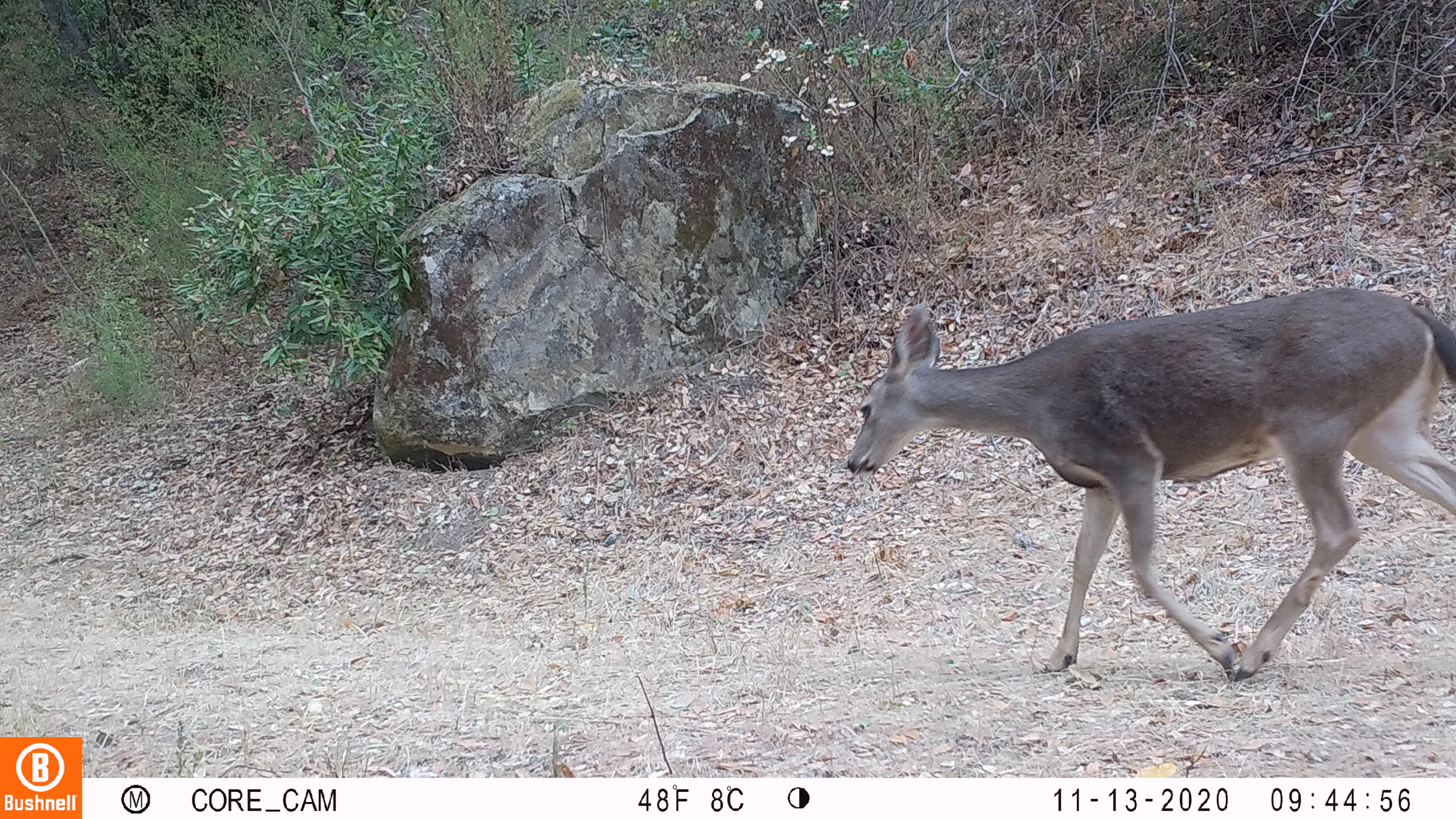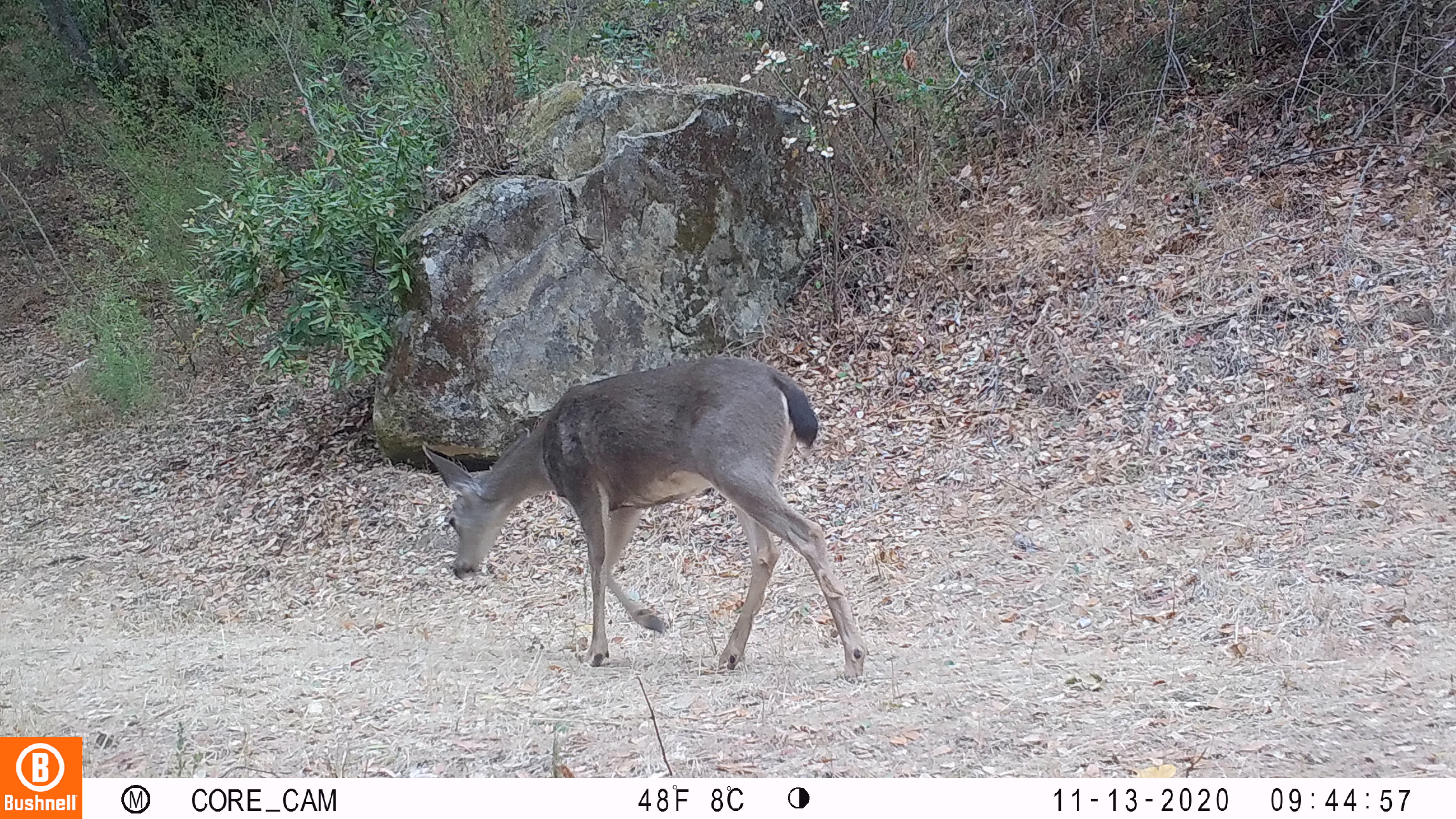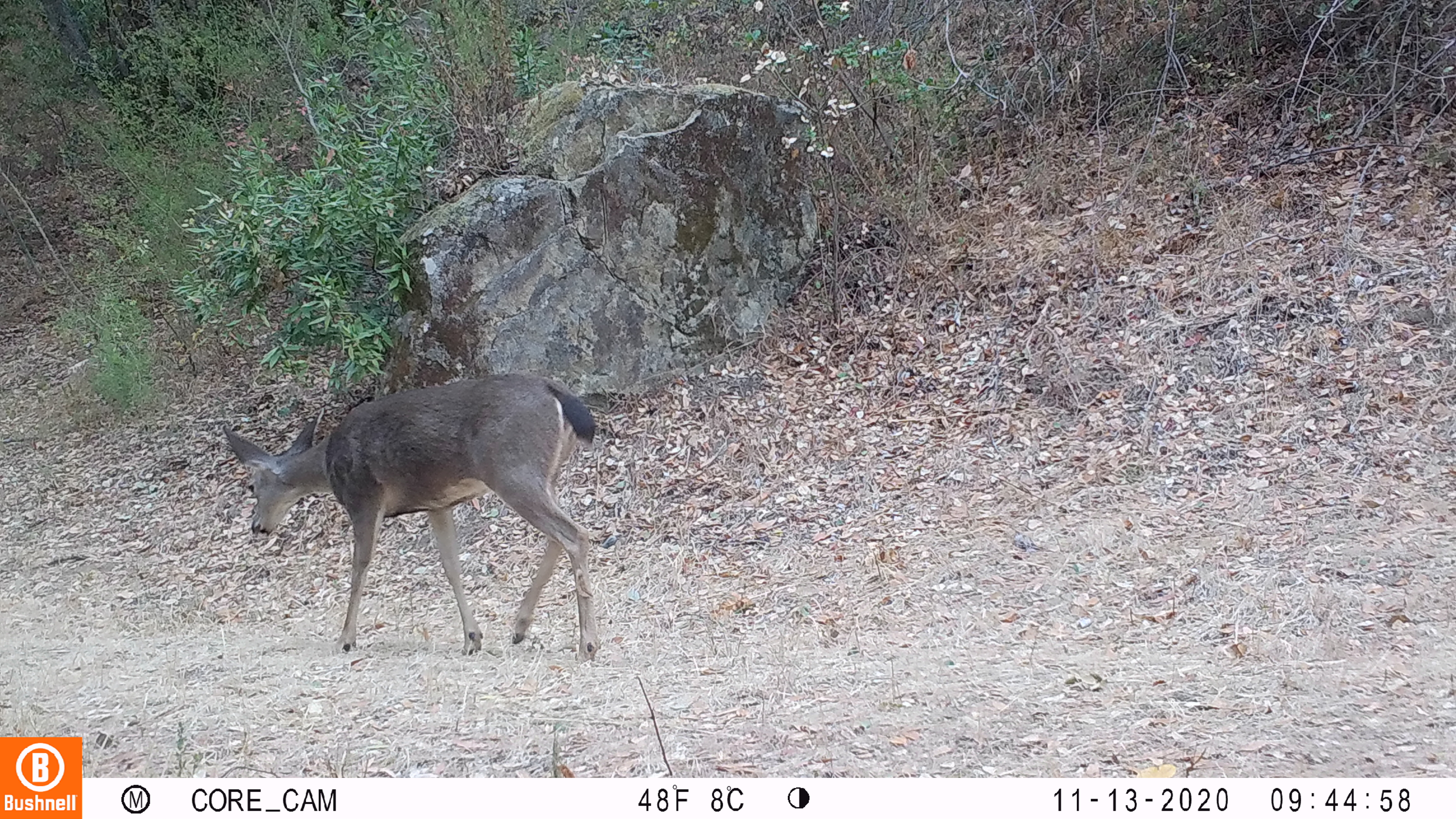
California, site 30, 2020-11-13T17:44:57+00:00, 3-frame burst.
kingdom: Animalia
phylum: Chordata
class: Mammalia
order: Artiodactyla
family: Cervidae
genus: Odocoileus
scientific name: Odocoileus hemionus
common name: mule deer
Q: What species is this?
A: Mule deer (Odocoileus hemionus).